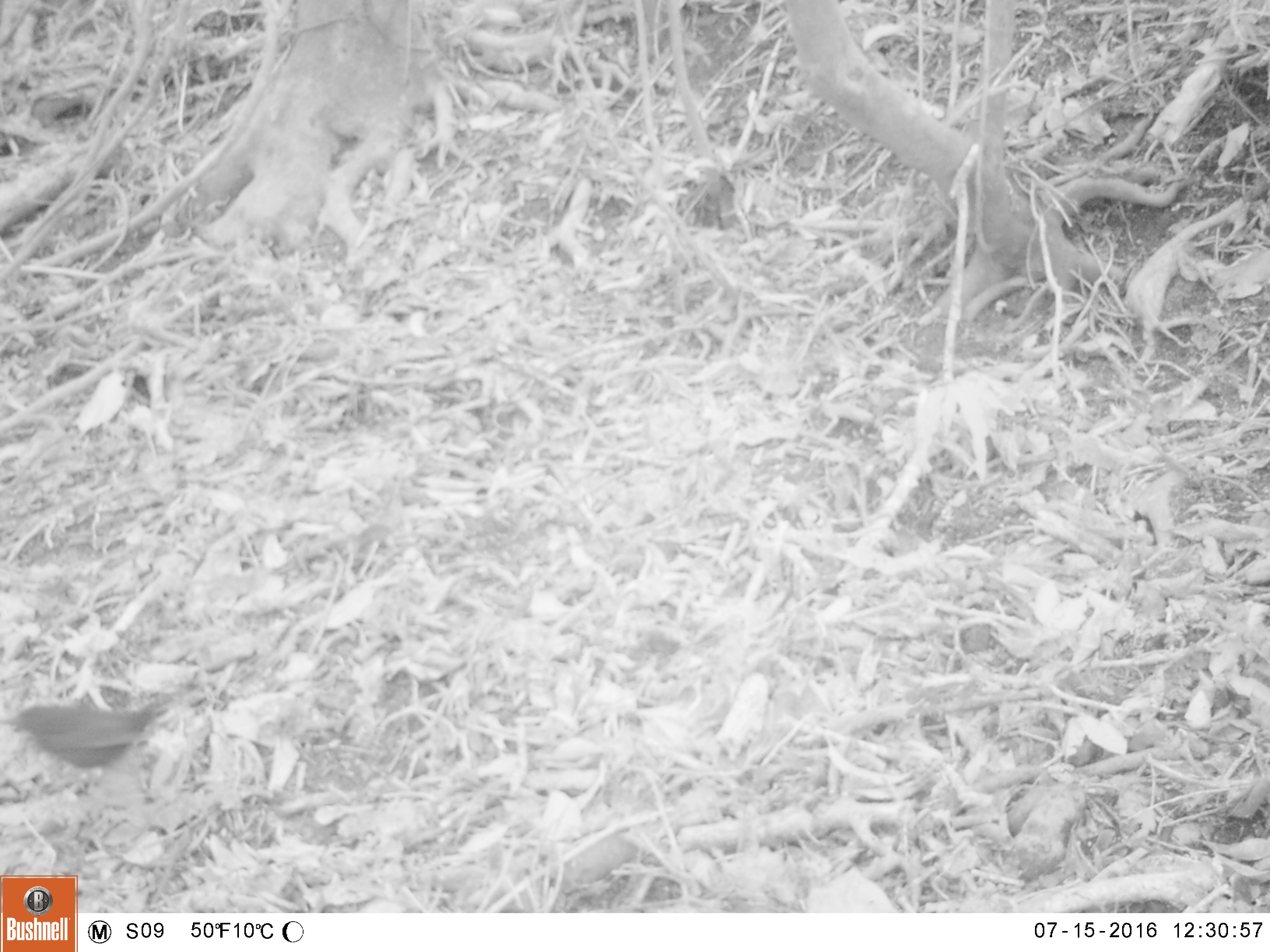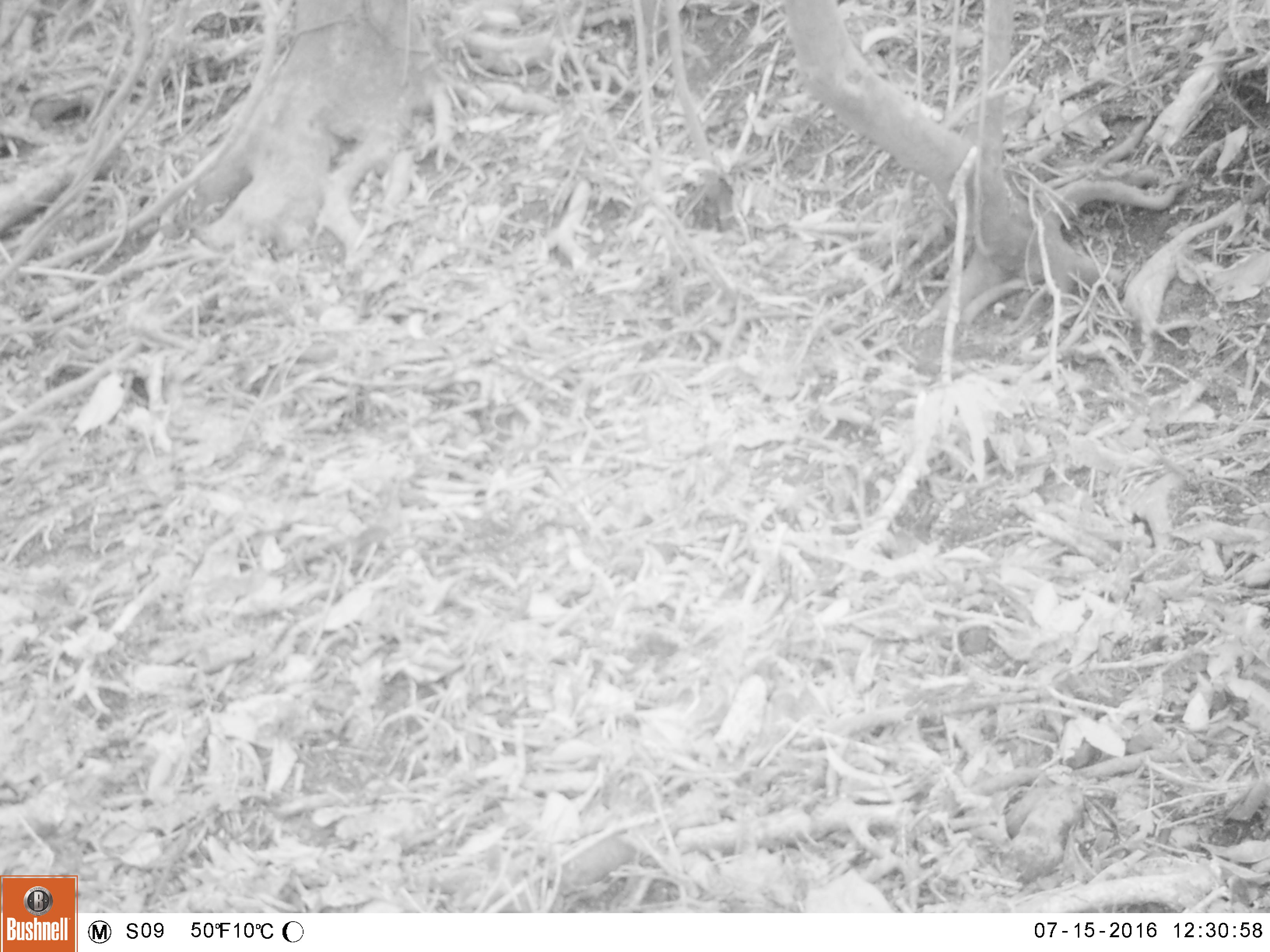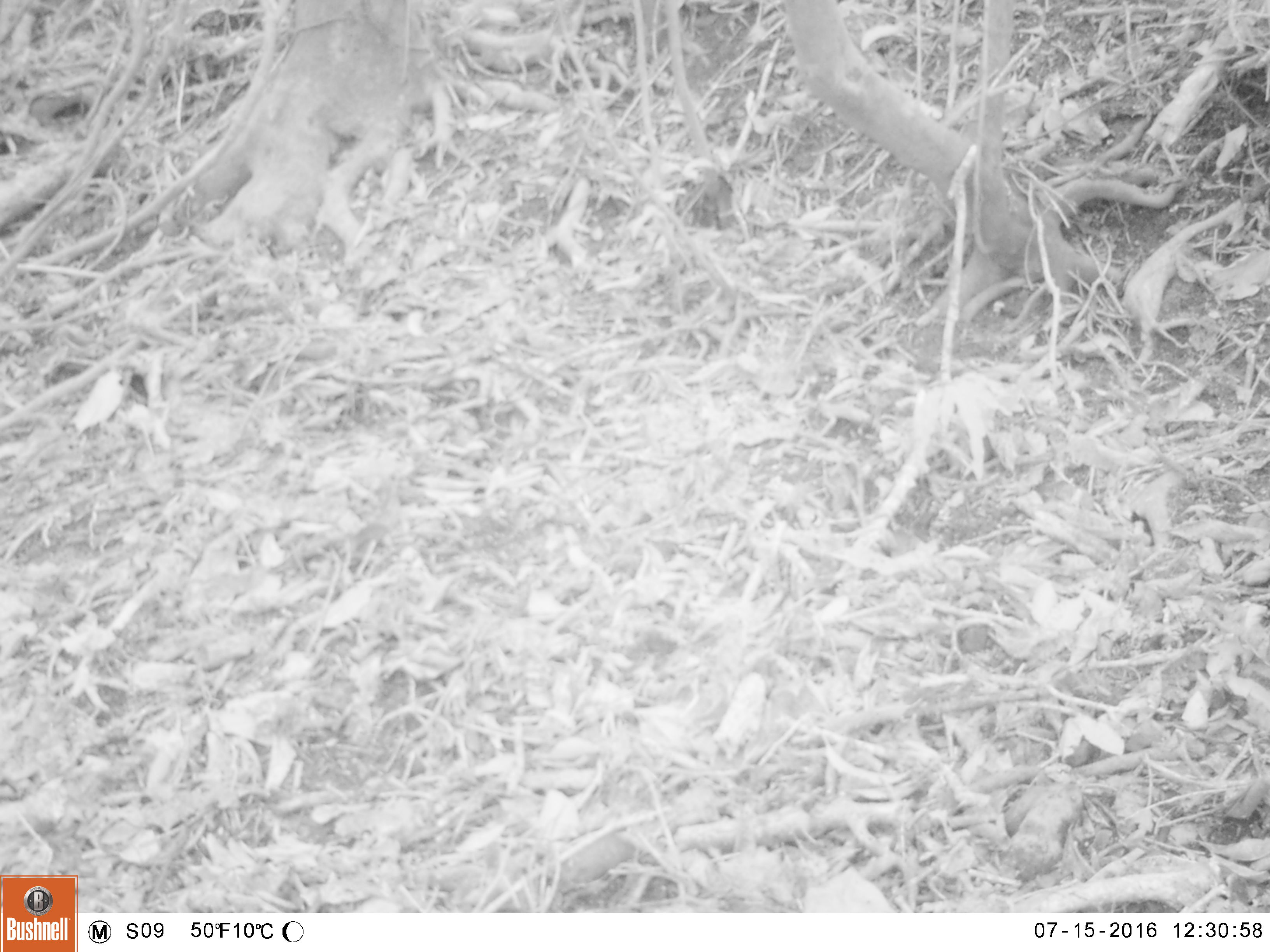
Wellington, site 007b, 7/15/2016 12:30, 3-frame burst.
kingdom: Animalia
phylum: Chordata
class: Aves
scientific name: Aves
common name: bird